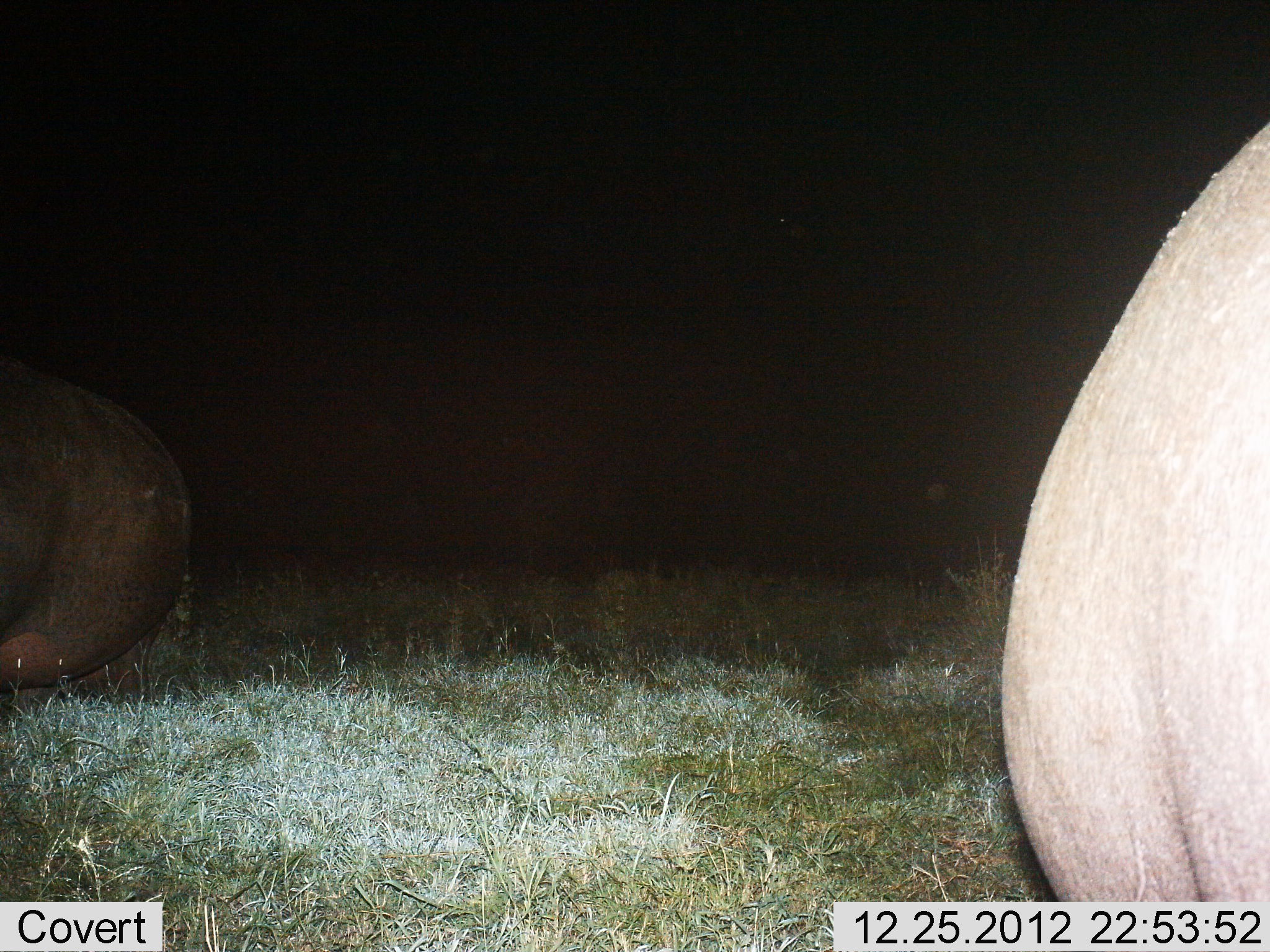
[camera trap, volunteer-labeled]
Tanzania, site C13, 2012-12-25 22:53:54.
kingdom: Animalia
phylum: Chordata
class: Mammalia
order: Artiodactyla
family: Hippopotamidae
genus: Hippopotamus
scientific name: Hippopotamus amphibius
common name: hippopotamus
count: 2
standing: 56%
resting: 33%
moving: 0%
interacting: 0%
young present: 0%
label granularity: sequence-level